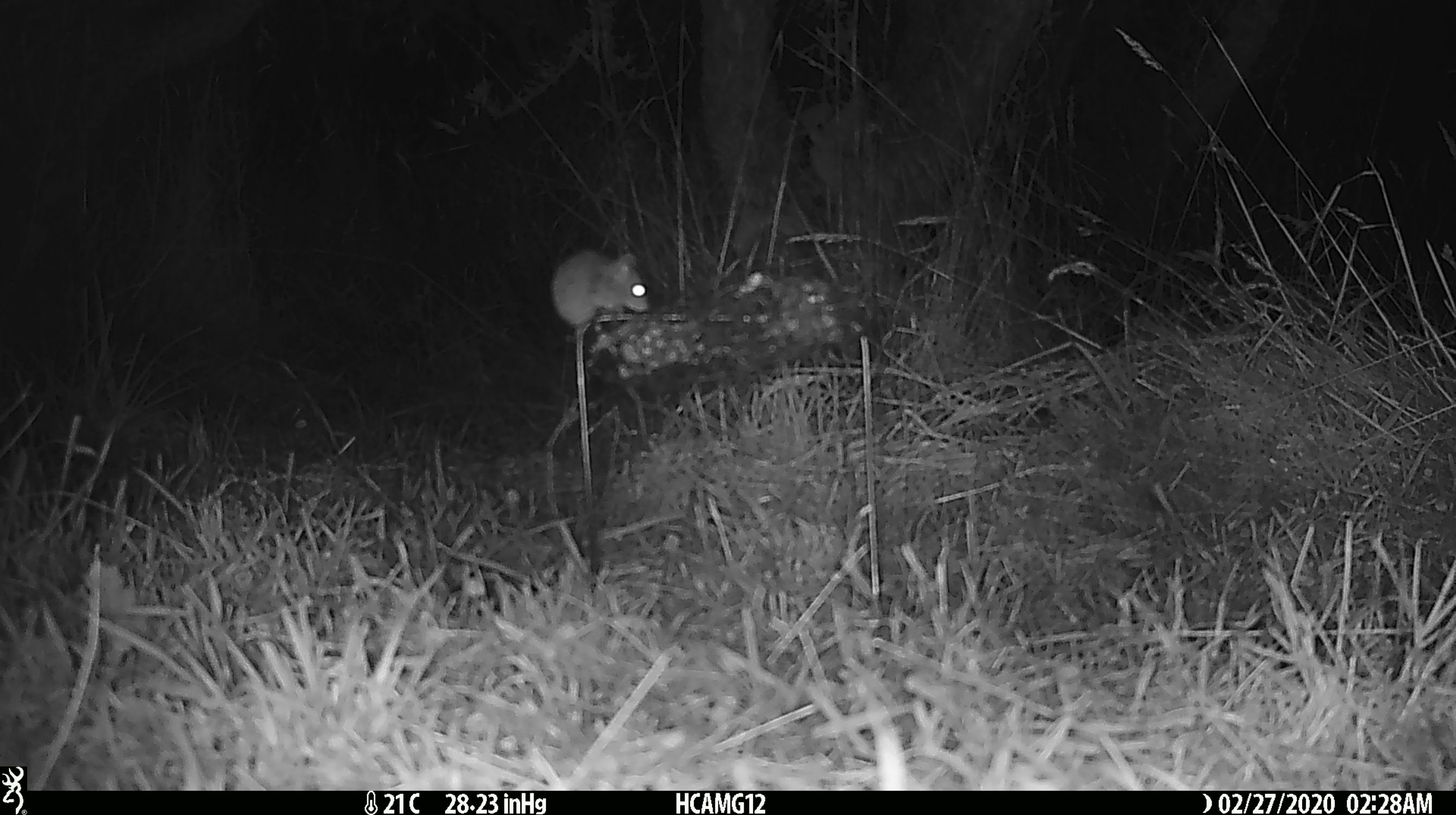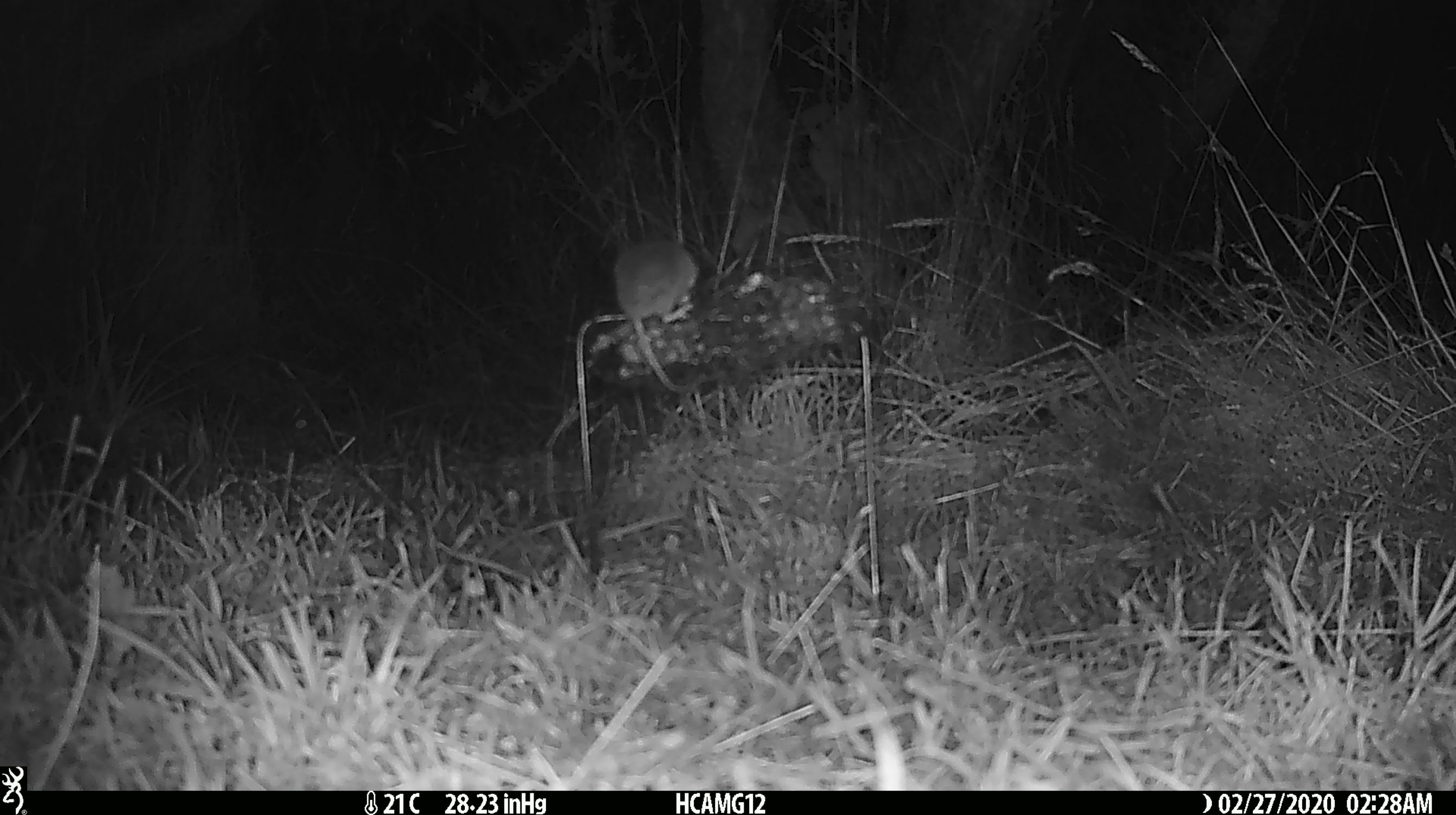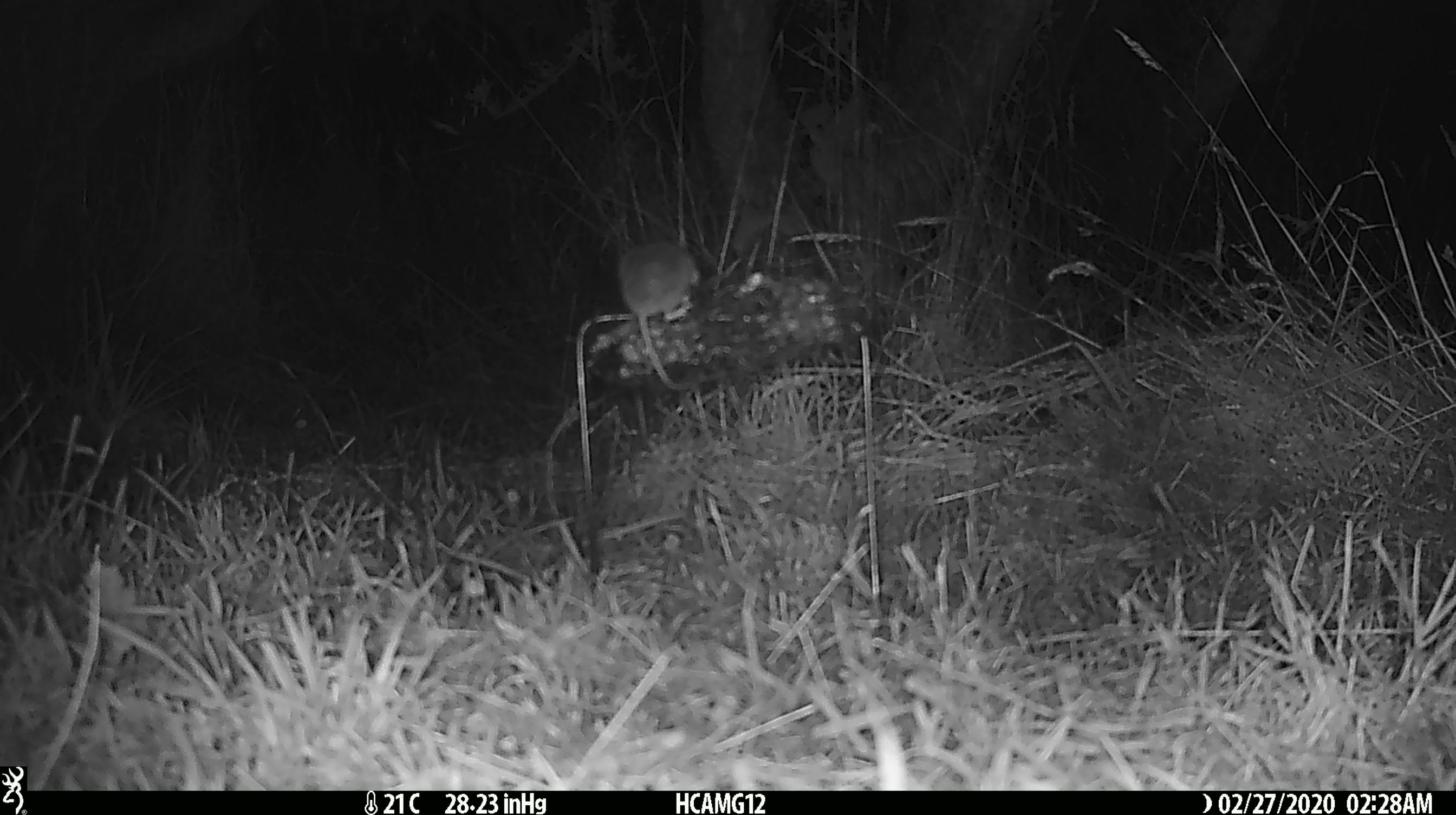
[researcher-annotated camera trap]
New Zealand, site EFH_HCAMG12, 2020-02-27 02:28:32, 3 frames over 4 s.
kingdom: Animalia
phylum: Chordata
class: Mammalia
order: Rodentia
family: Muridae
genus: Mus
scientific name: Mus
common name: mouse